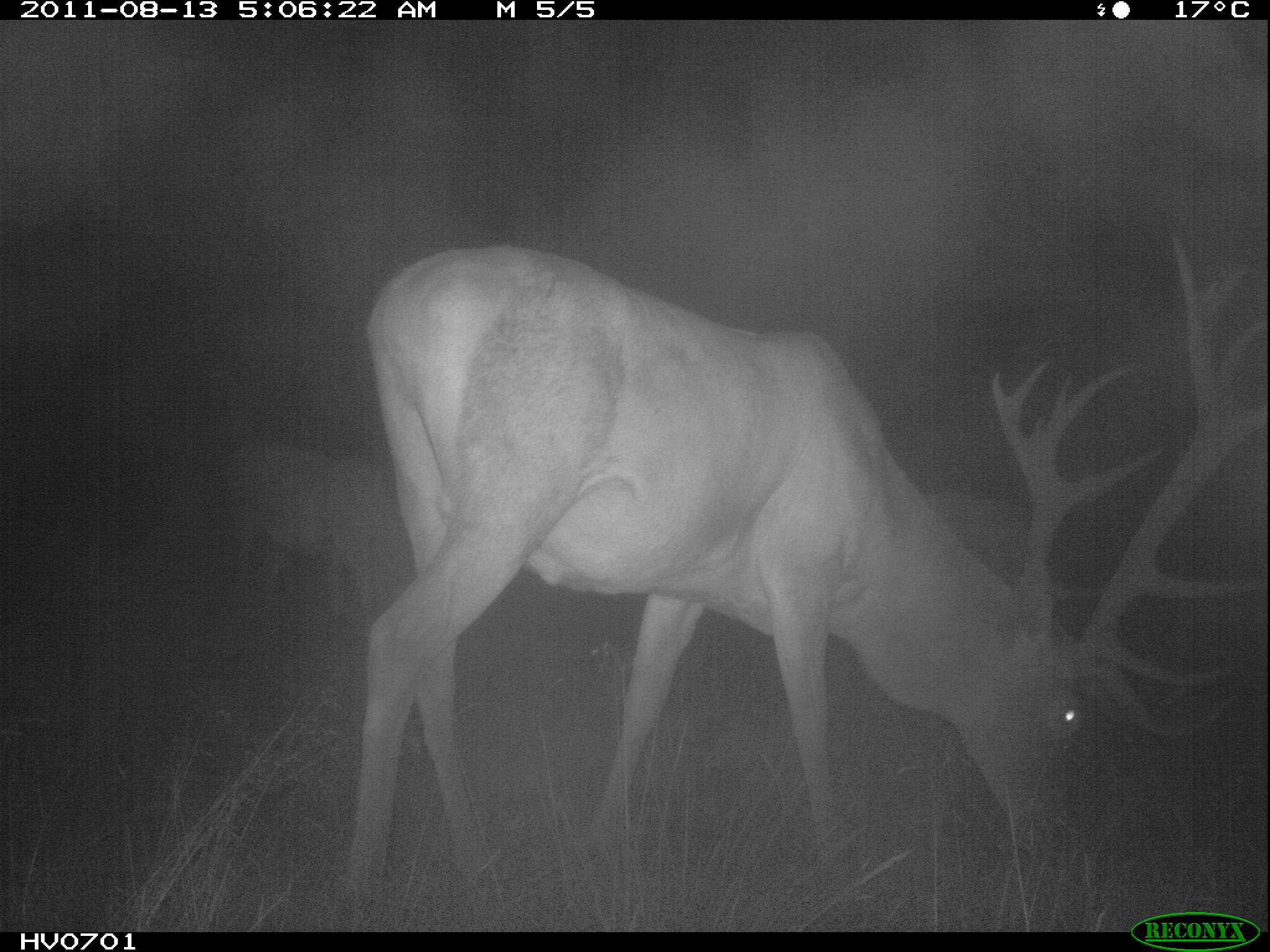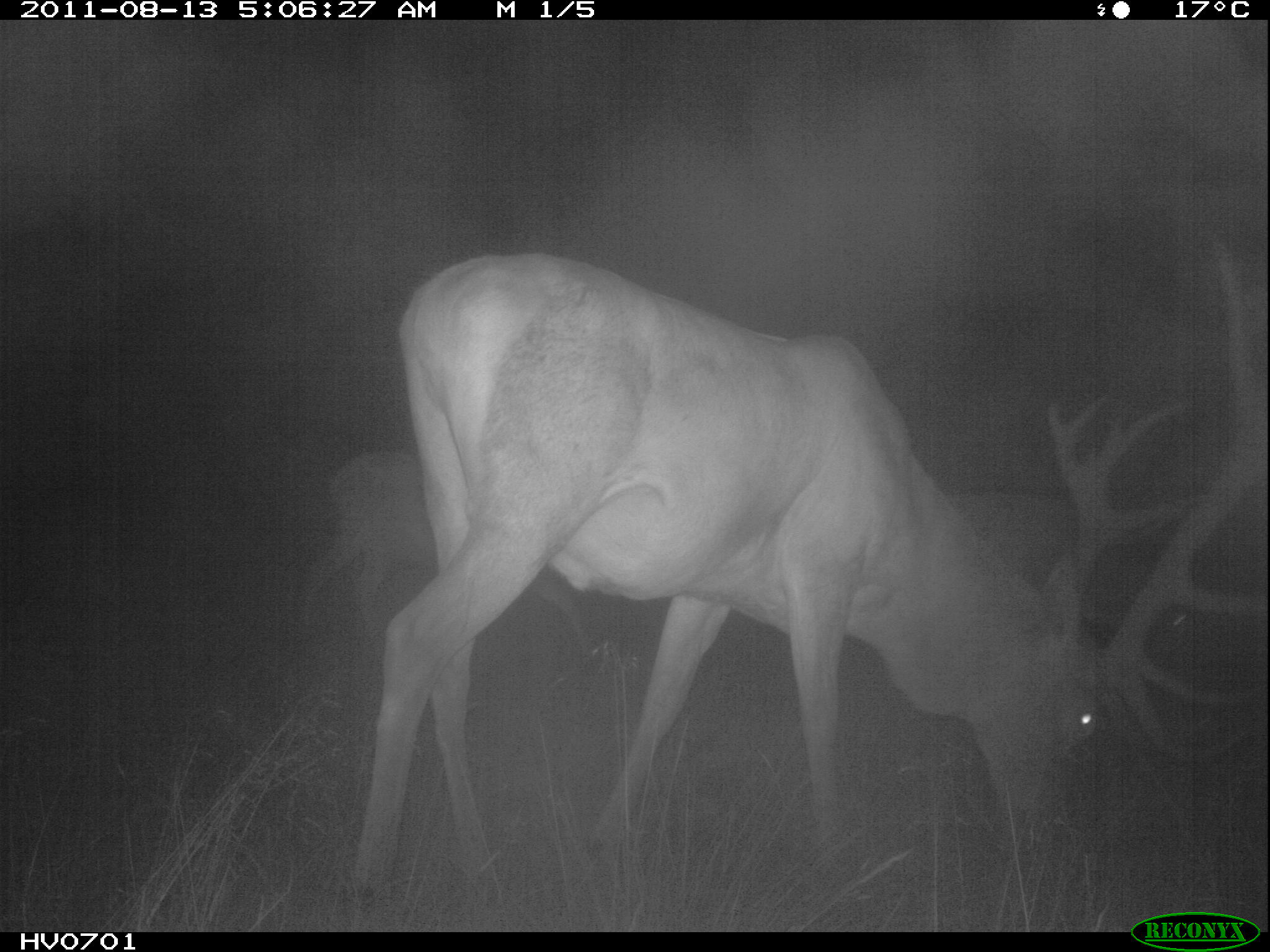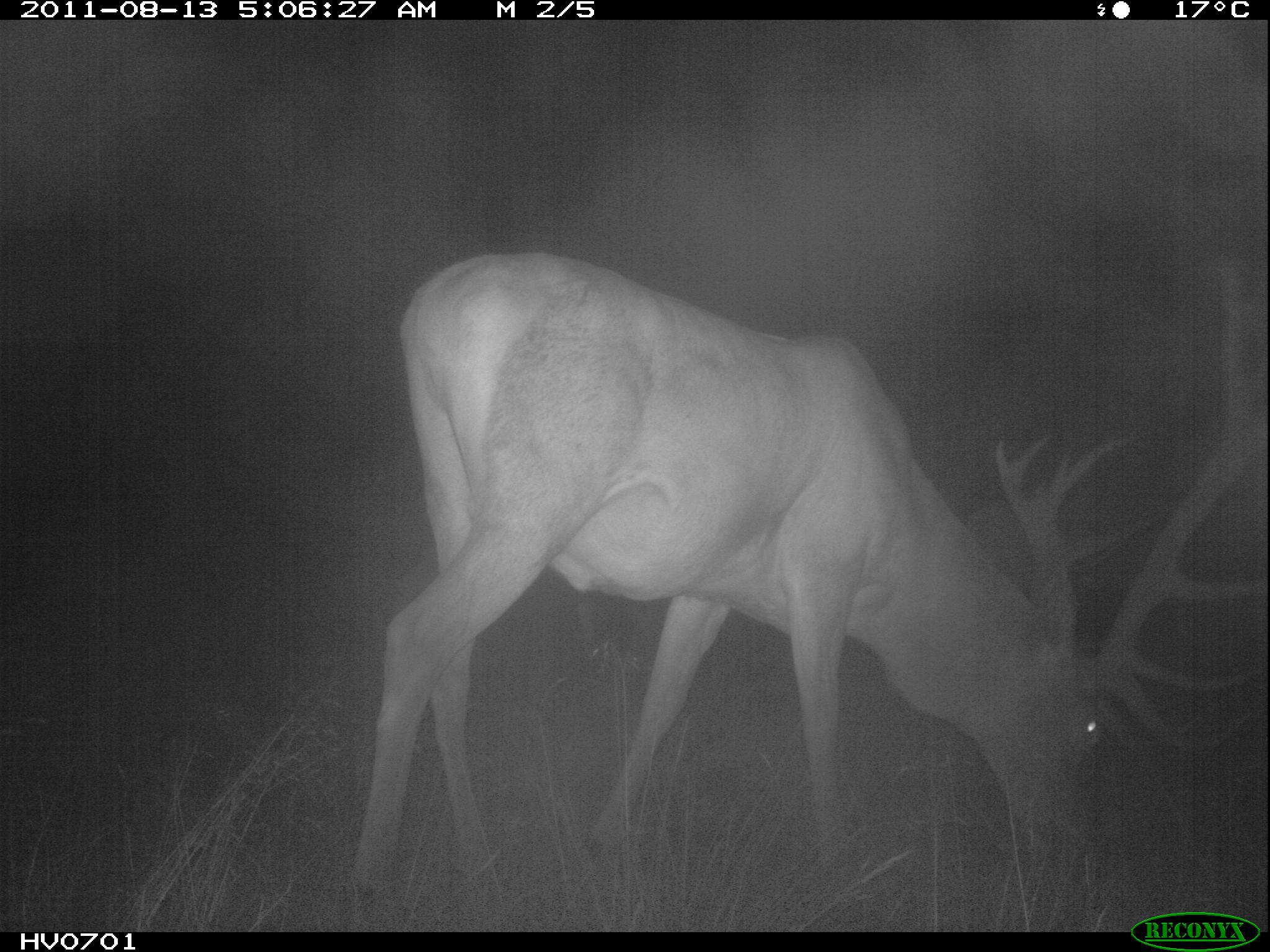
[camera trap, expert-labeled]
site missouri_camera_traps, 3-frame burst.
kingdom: Animalia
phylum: Chordata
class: Mammalia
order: Artiodactyla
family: Cervidae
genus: Cervus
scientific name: Cervus elaphus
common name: red deer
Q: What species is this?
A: Red deer (Cervus elaphus).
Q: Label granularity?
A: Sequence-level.